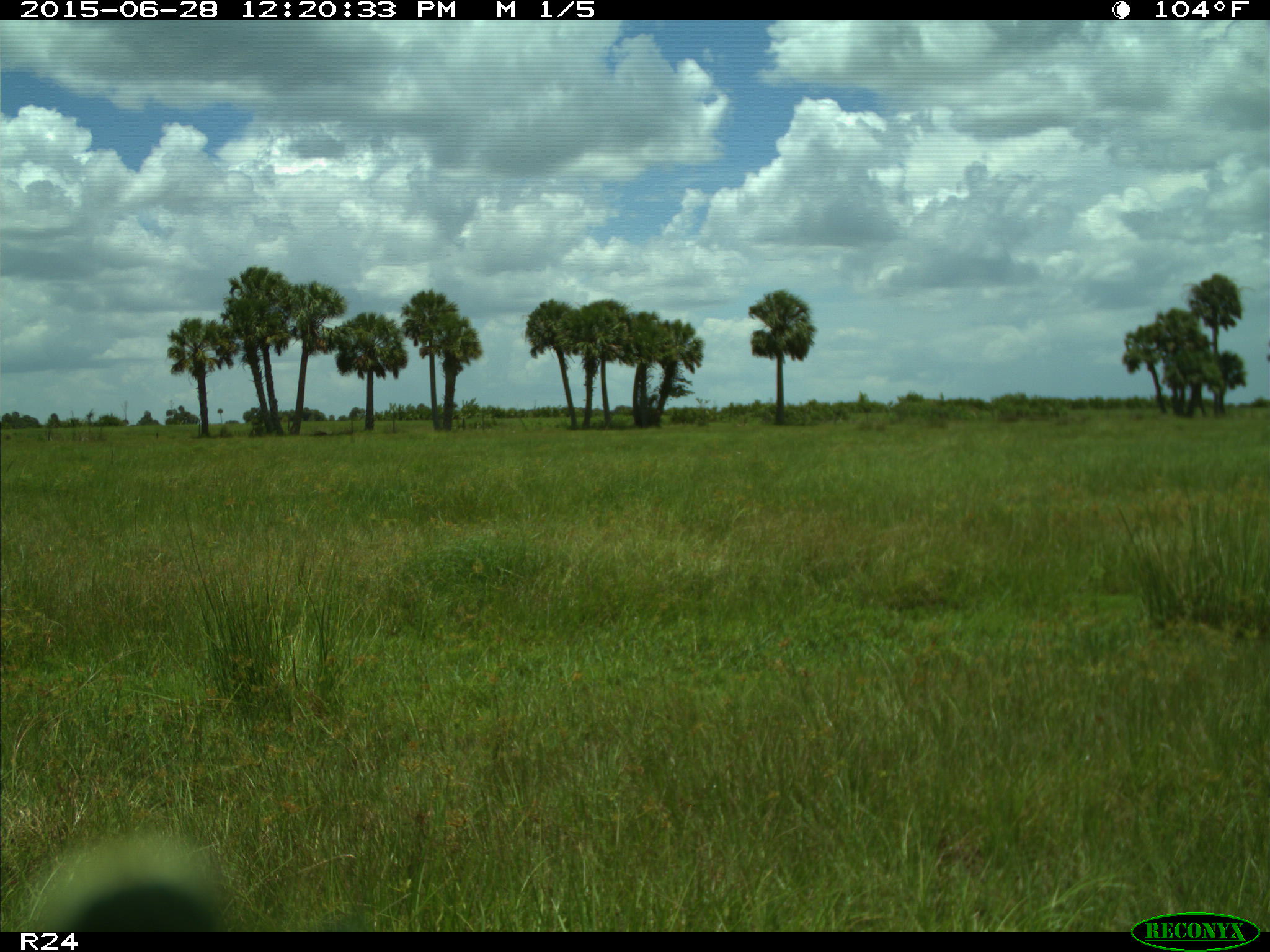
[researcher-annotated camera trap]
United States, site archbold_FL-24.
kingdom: Animalia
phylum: Chordata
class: Mammalia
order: Artiodactyla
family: Bovidae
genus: Bos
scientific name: Bos taurus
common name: domestic cow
Bos taurus (domestic cow).